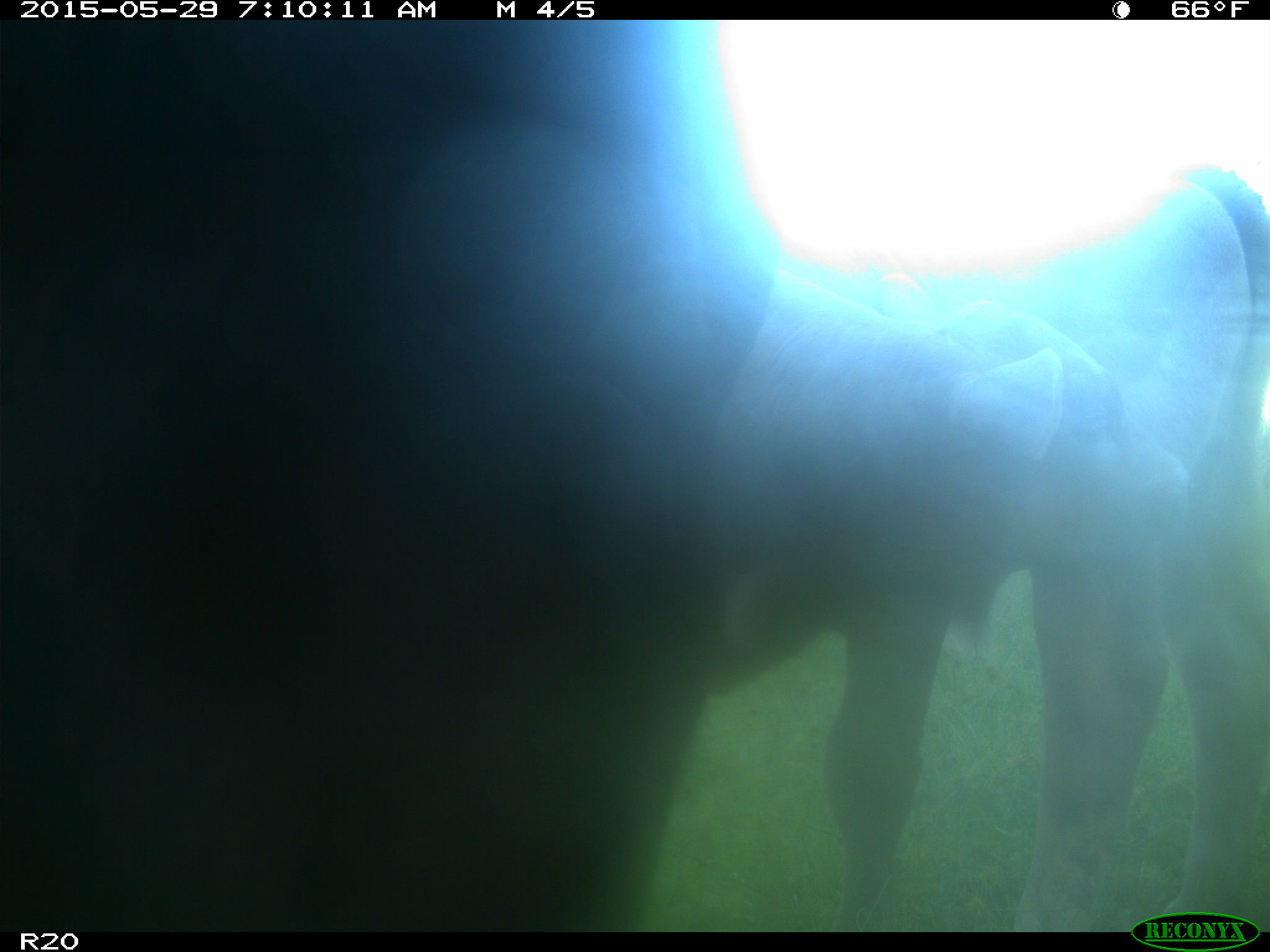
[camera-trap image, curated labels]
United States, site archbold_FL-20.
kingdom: Animalia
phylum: Chordata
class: Mammalia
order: Artiodactyla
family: Bovidae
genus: Bos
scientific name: Bos taurus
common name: domestic cow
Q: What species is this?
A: Bos taurus (domestic cow).